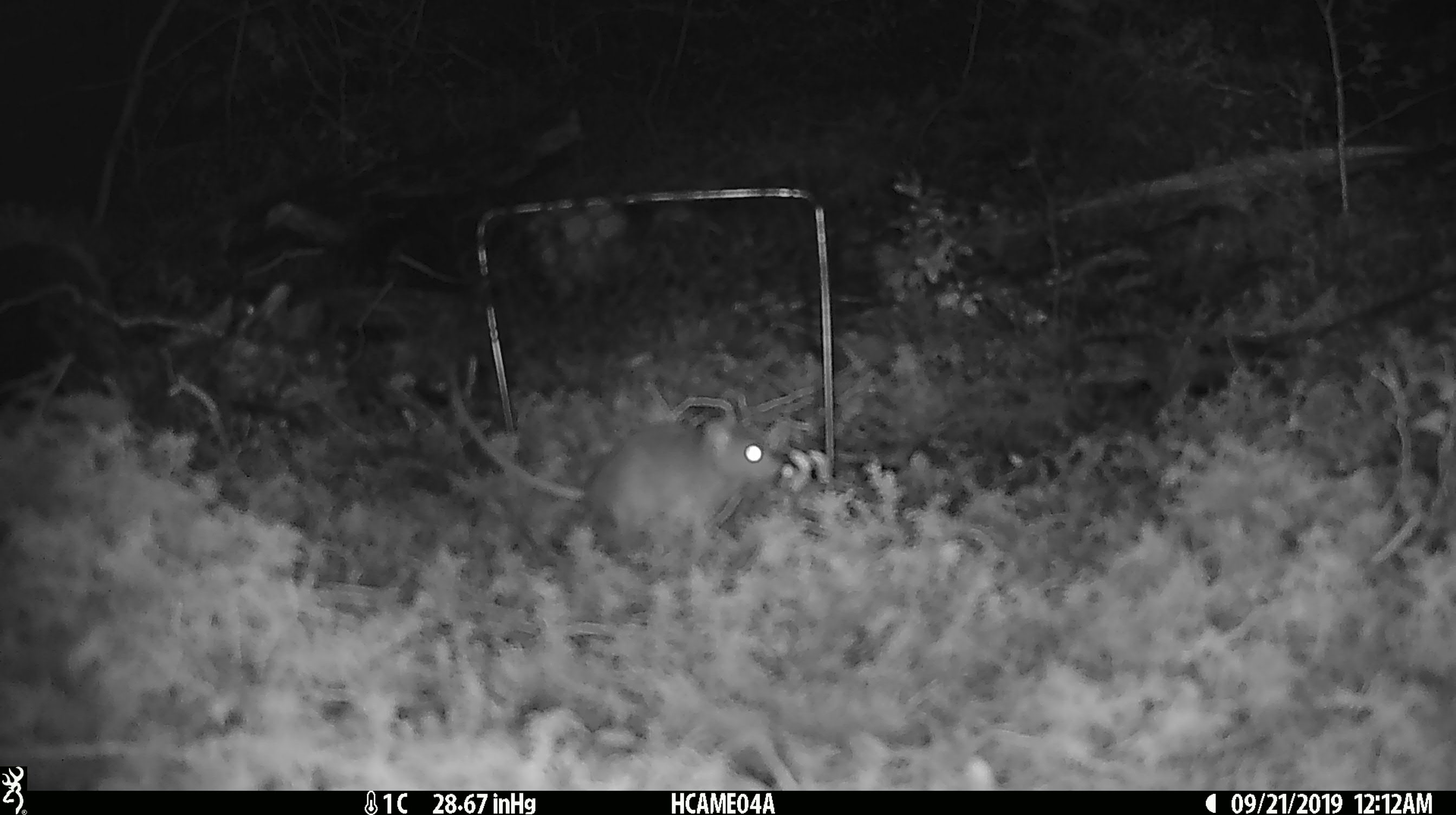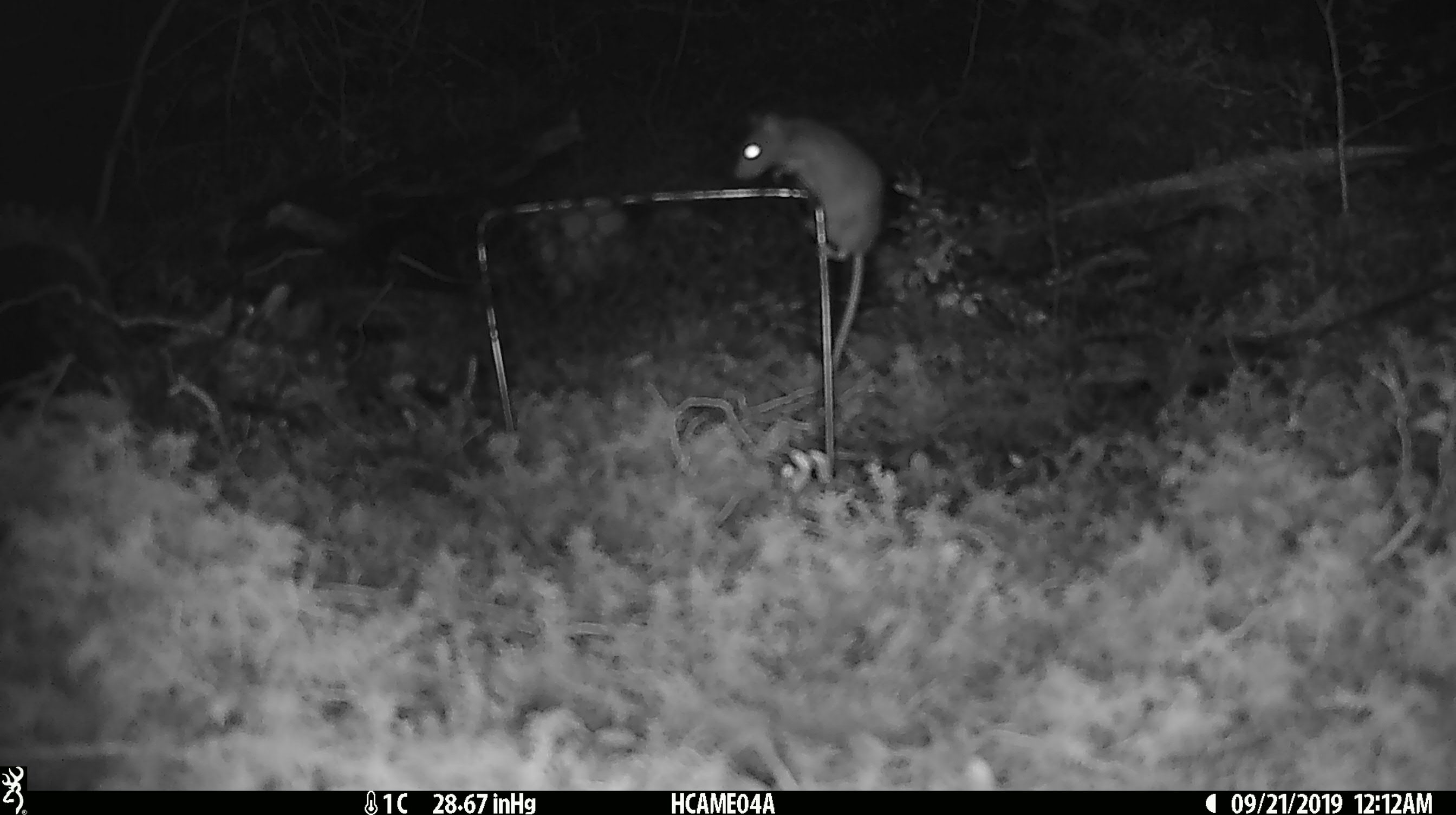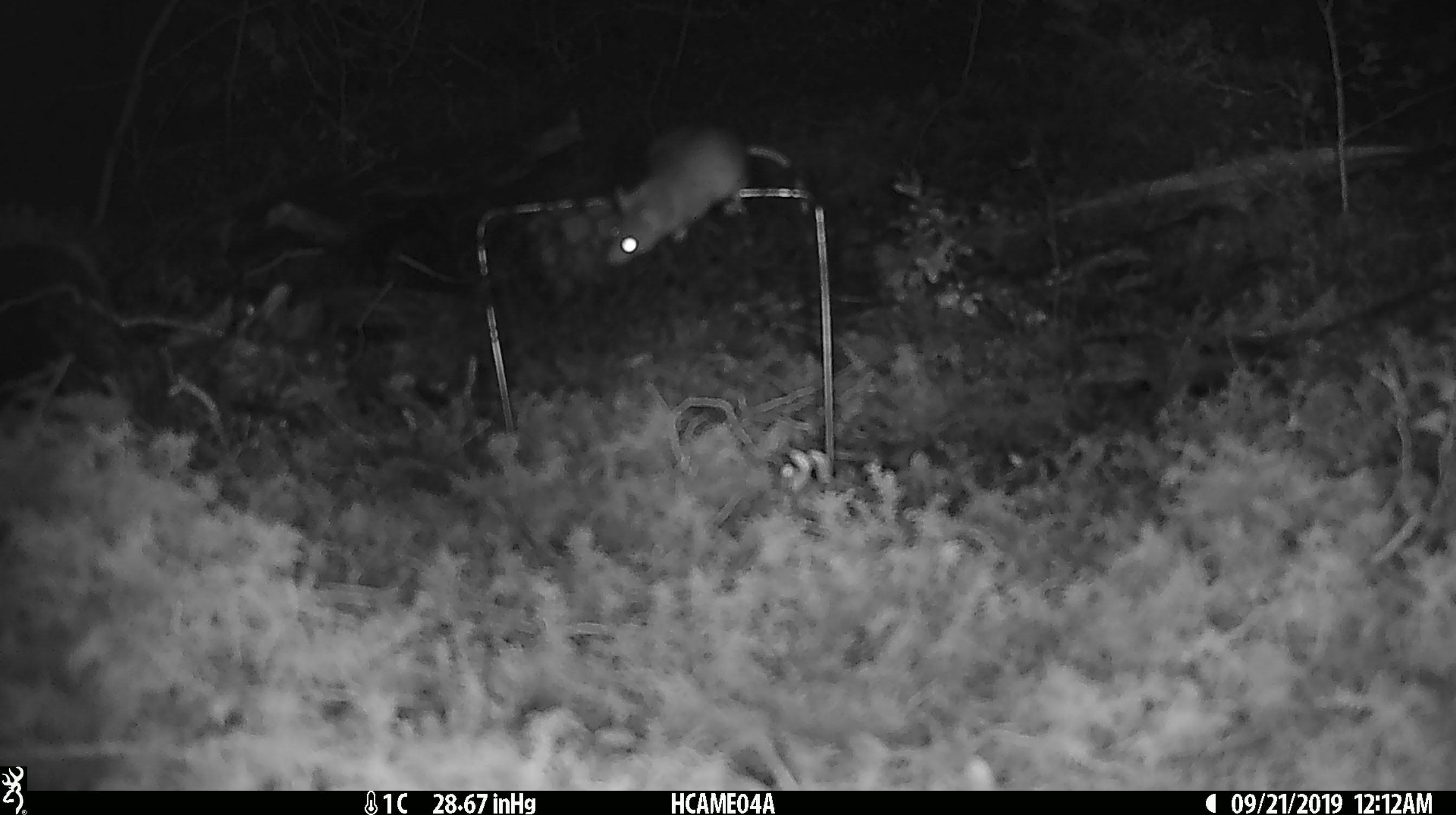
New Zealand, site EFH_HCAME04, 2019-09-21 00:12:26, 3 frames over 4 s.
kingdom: Animalia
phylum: Chordata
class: Mammalia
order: Rodentia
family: Muridae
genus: Mus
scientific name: Mus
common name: mouse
Mouse (Mus).